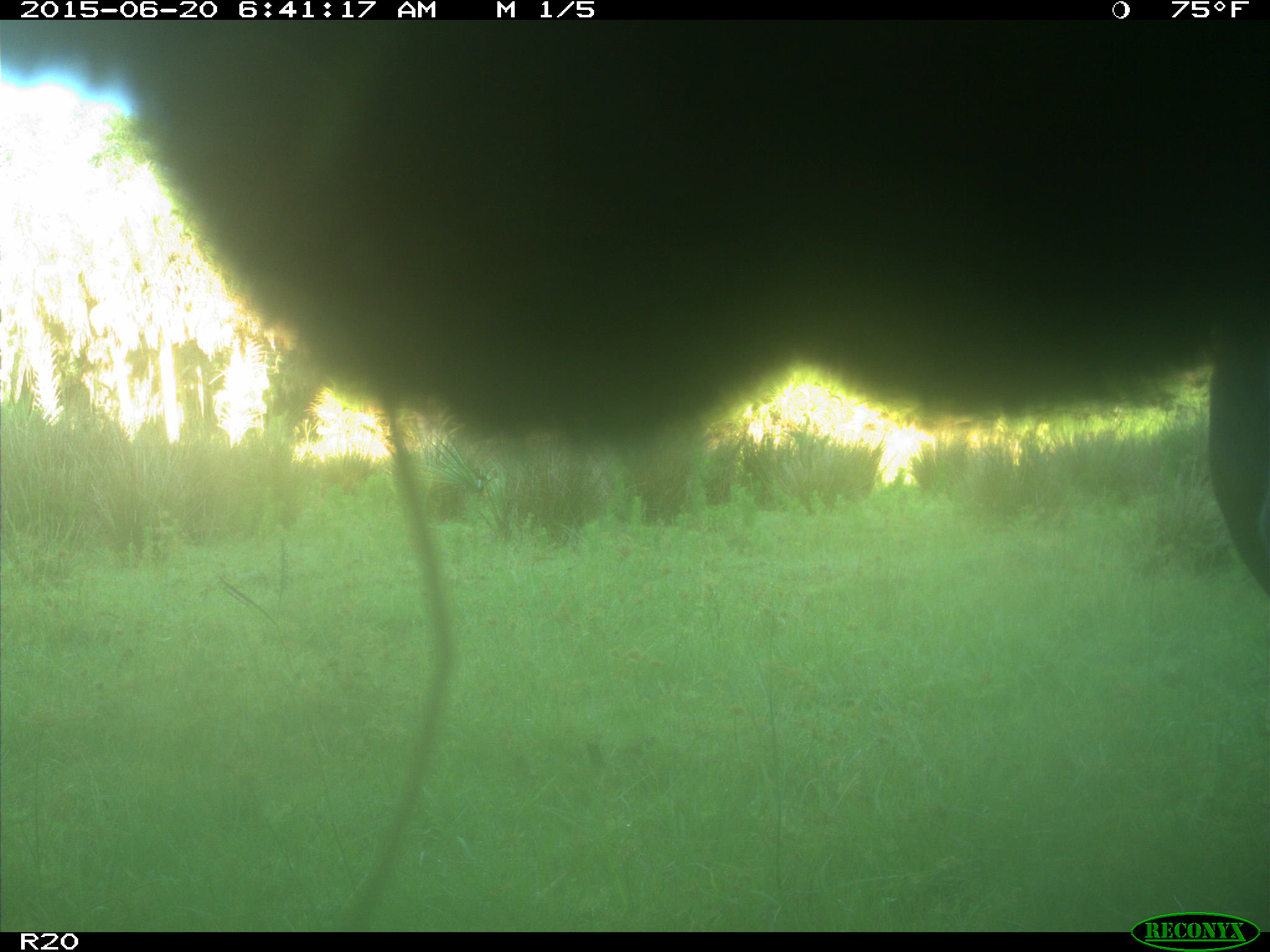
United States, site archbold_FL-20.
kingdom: Animalia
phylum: Chordata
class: Mammalia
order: Artiodactyla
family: Bovidae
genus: Bos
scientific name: Bos taurus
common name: domestic cow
Bos taurus (domestic cow).